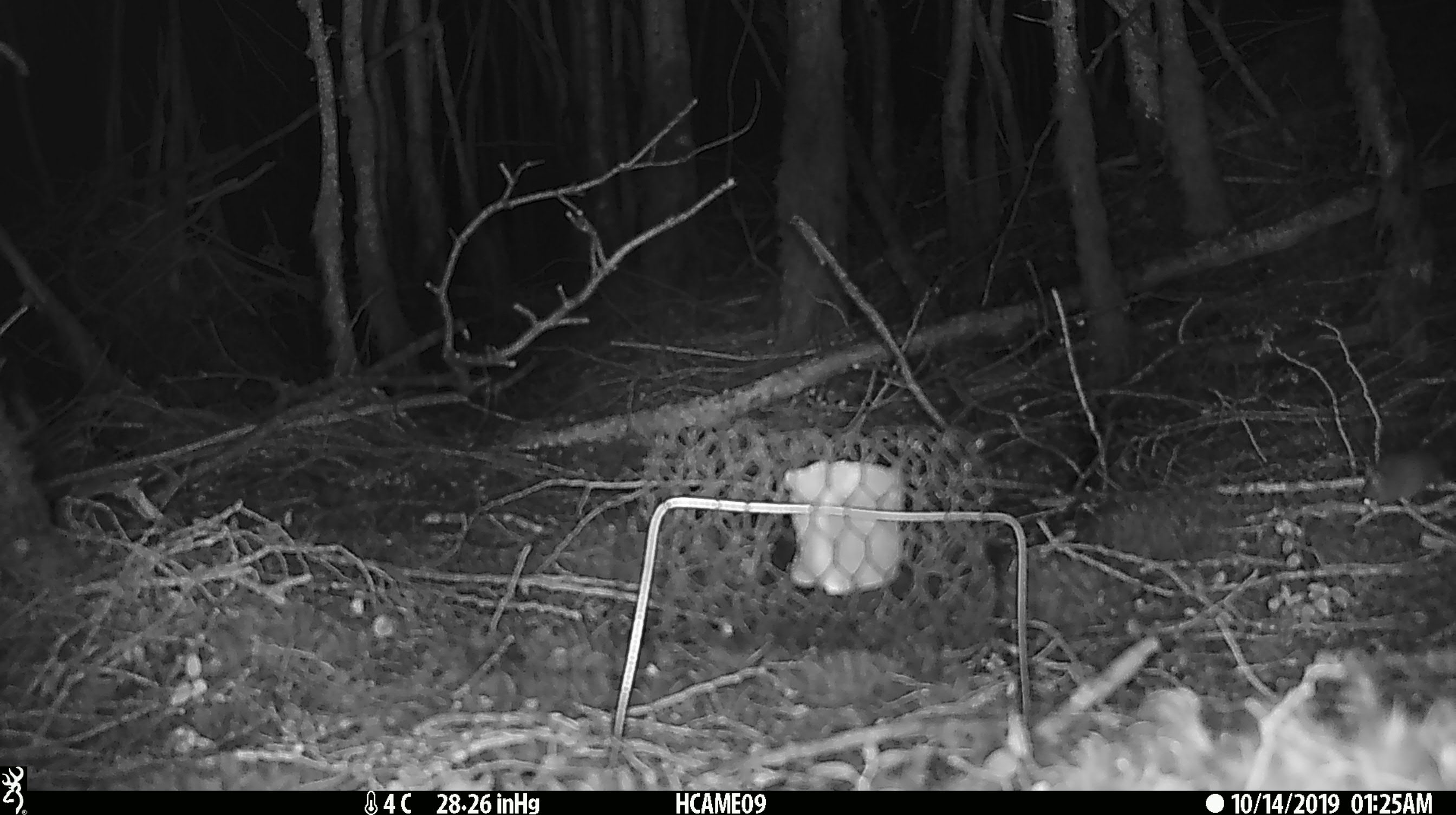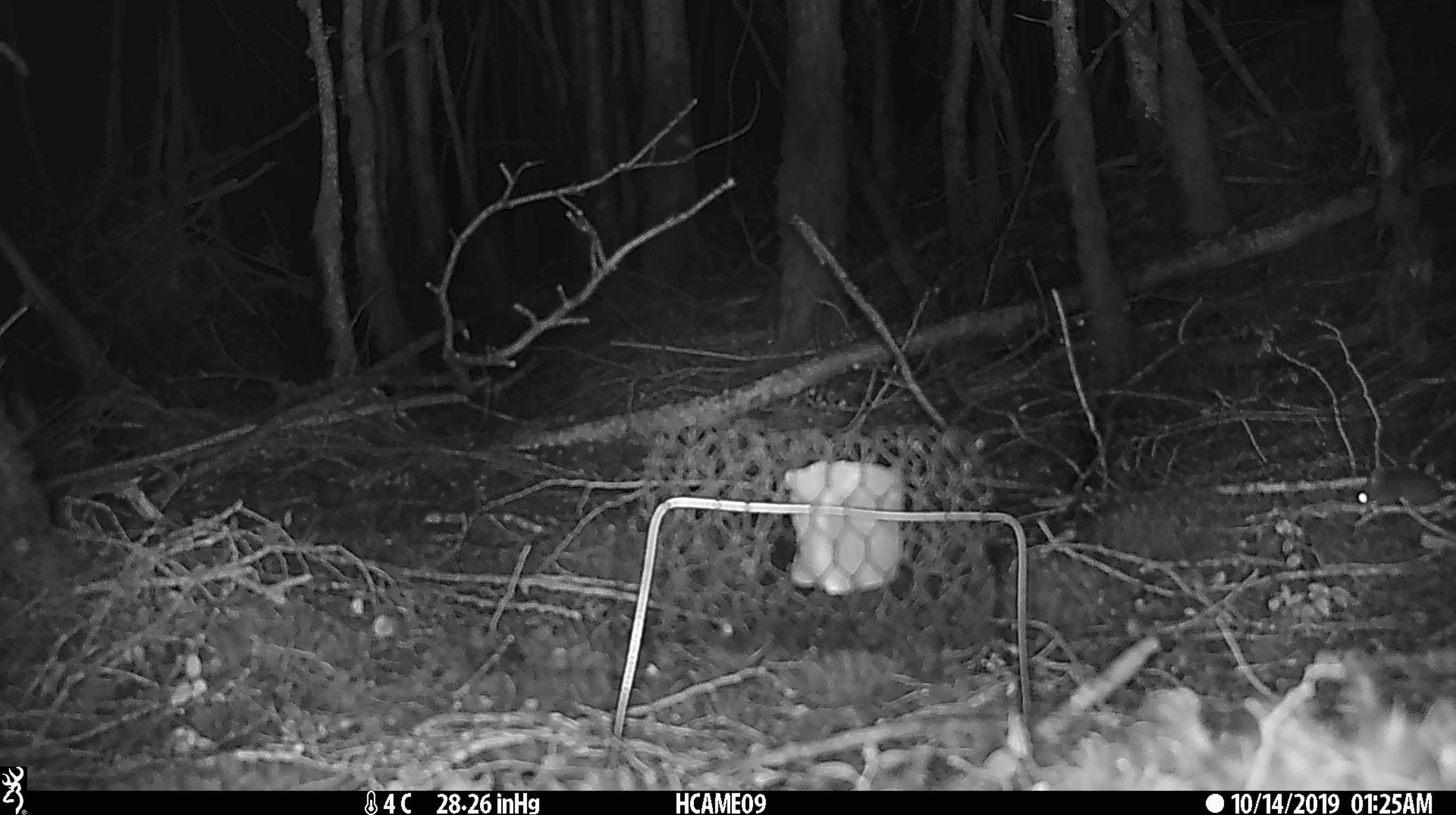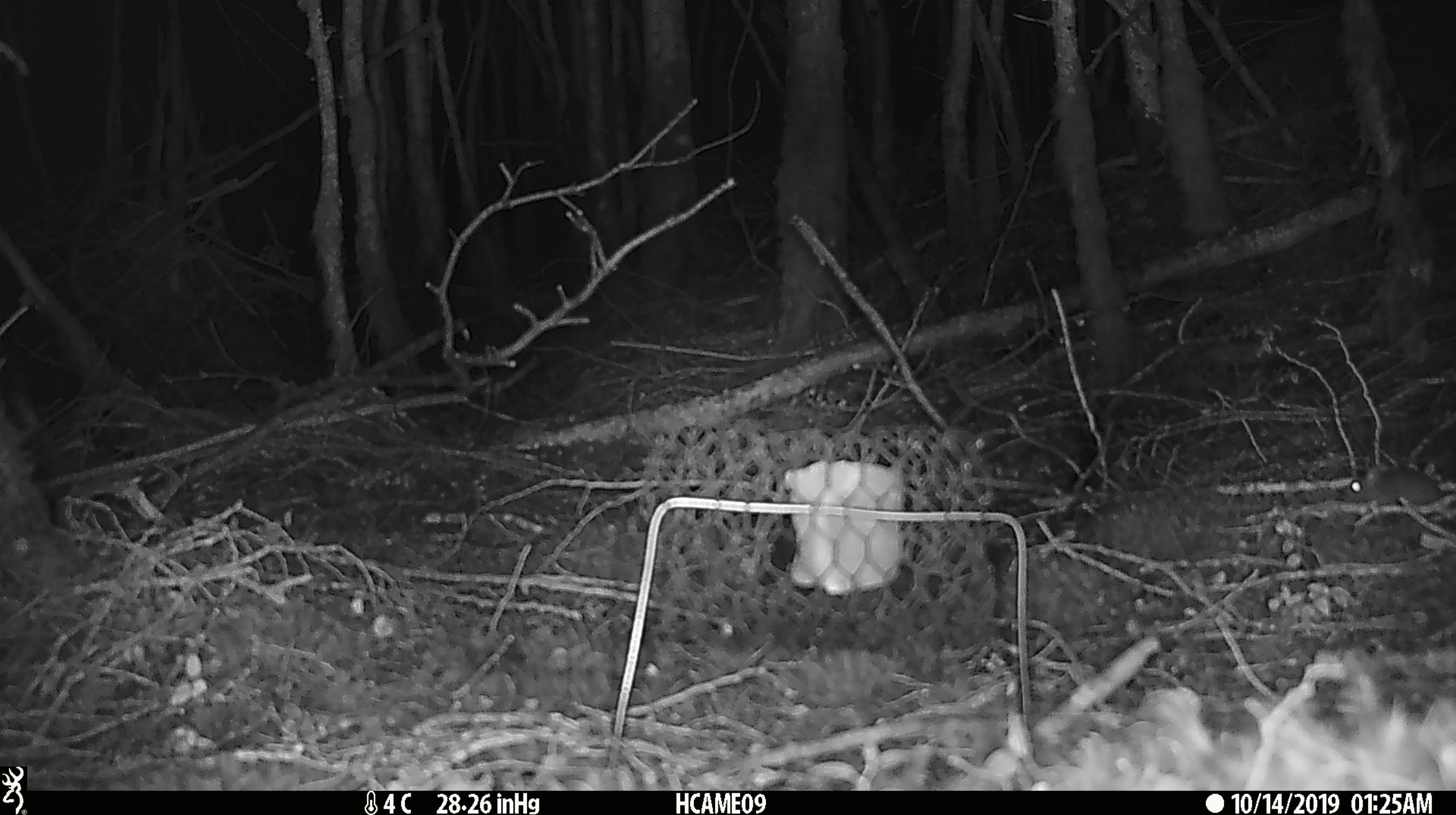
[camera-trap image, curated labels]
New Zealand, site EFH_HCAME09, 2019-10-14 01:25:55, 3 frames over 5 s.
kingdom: Animalia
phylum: Chordata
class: Mammalia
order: Rodentia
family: Muridae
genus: Mus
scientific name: Mus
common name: mouse